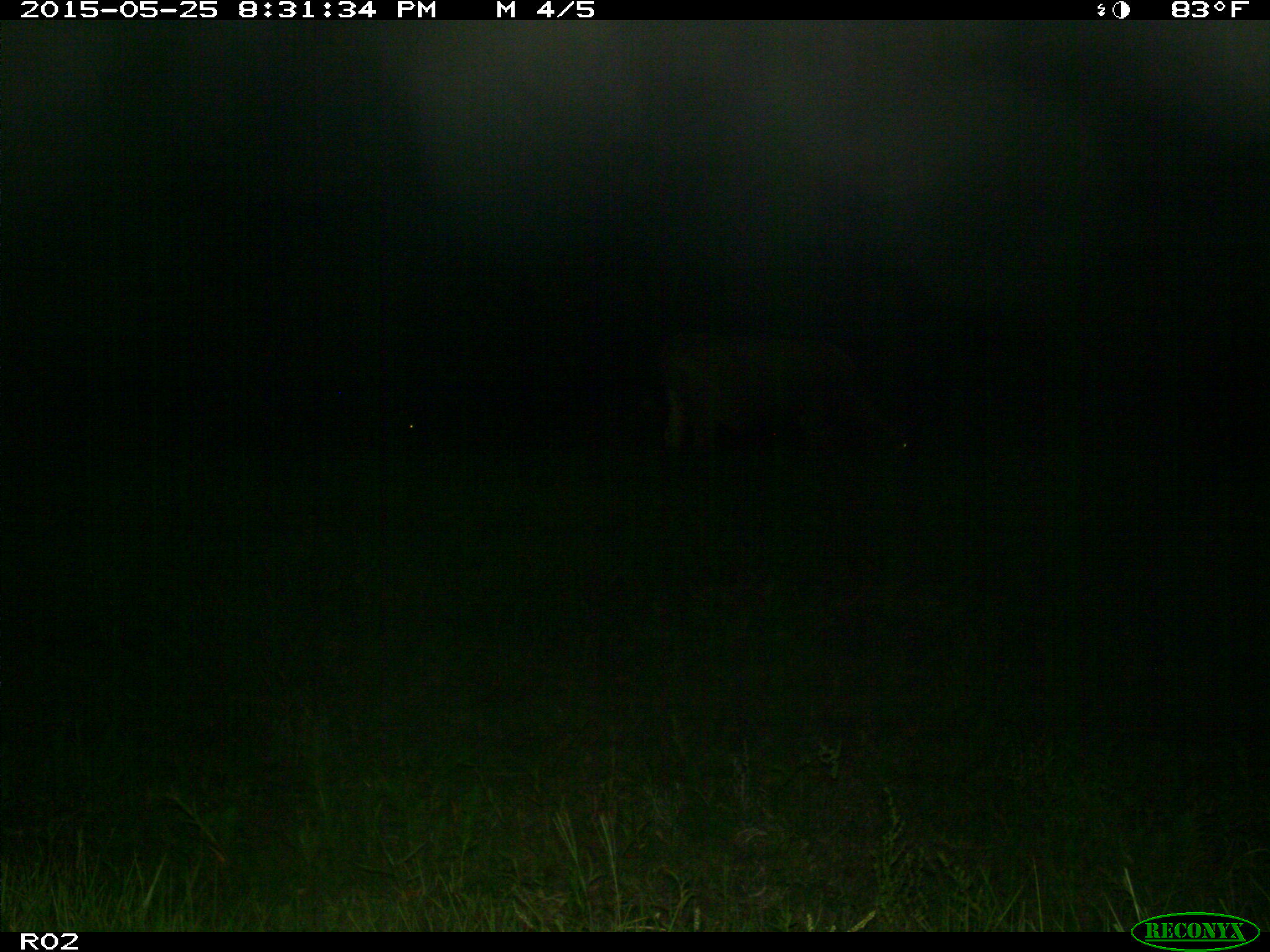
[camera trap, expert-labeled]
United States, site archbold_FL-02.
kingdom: Animalia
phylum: Chordata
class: Mammalia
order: Artiodactyla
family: Bovidae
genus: Bos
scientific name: Bos taurus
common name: domestic cow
Bos taurus (domestic cow).